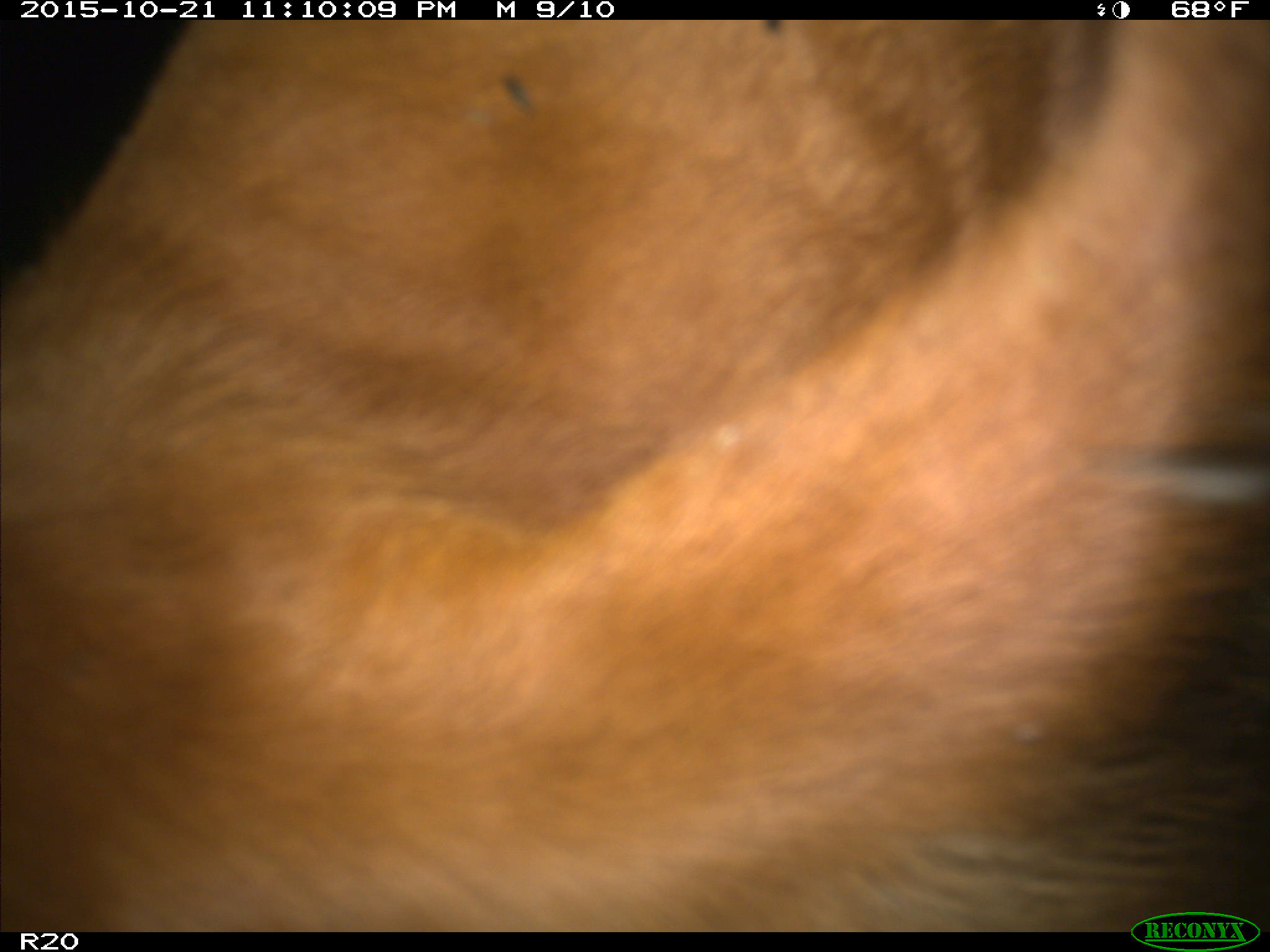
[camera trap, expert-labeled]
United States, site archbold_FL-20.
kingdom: Animalia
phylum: Chordata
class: Mammalia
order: Artiodactyla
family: Bovidae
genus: Bos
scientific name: Bos taurus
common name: domestic cow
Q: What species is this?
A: Bos taurus (domestic cow).